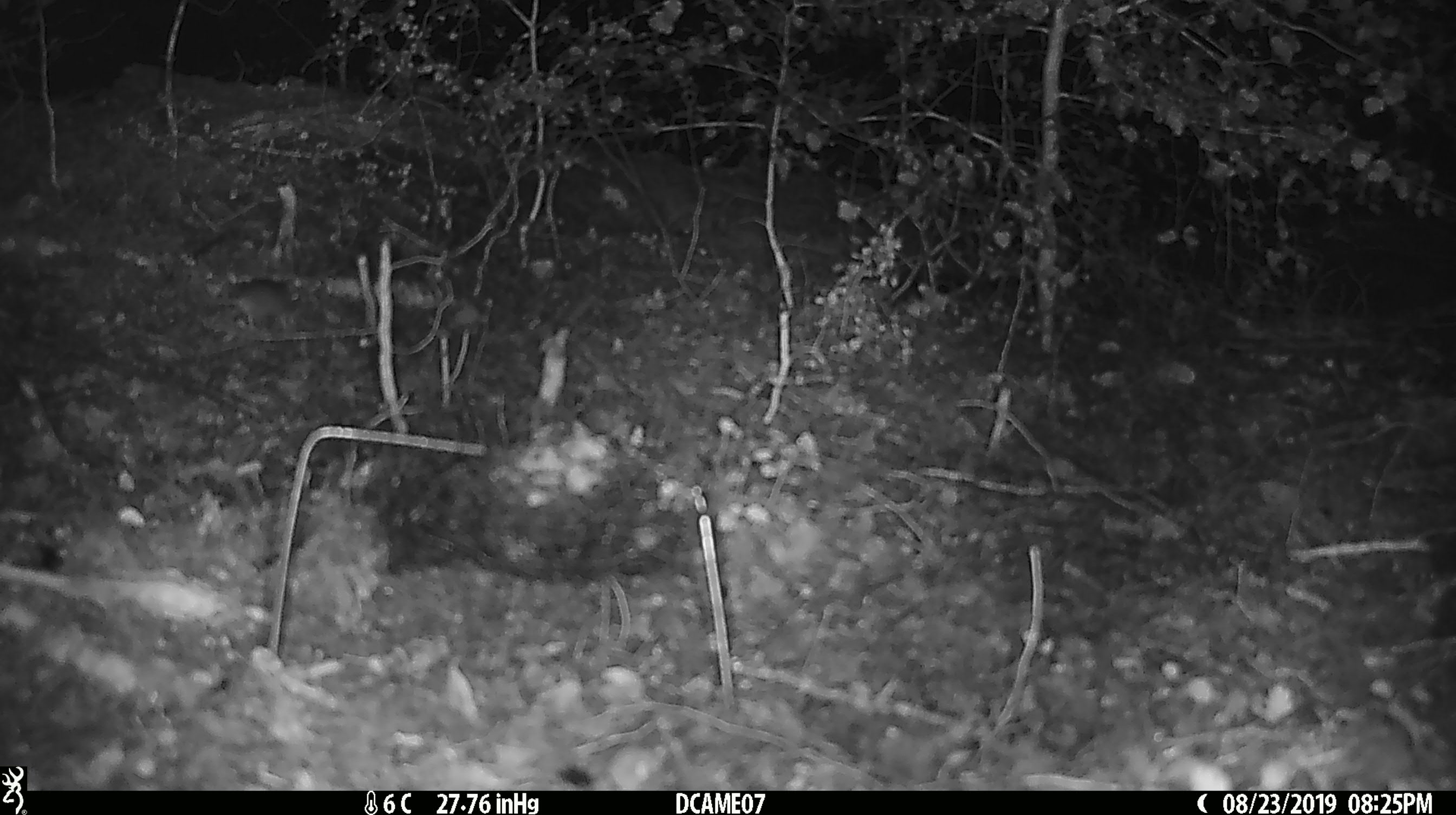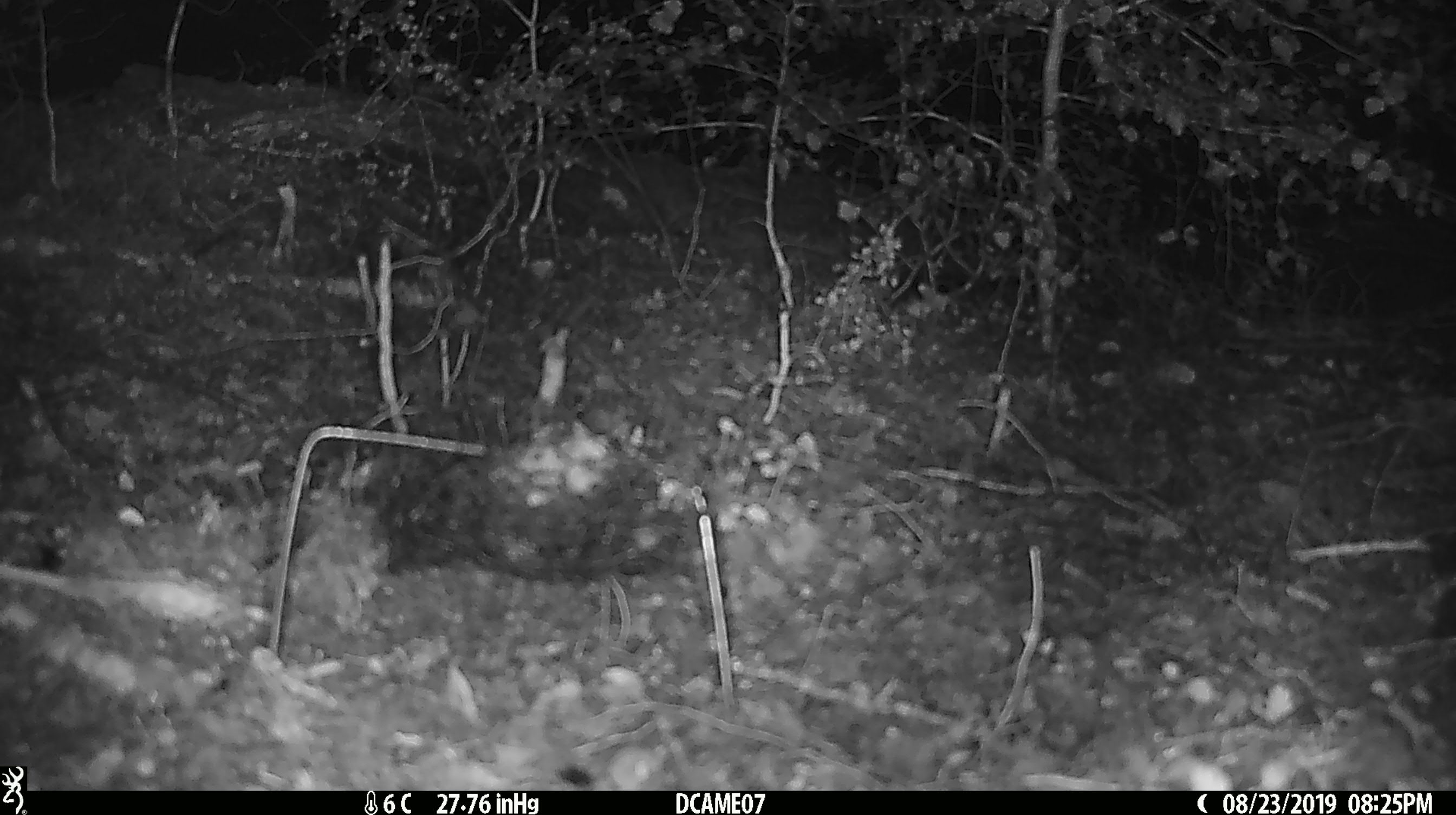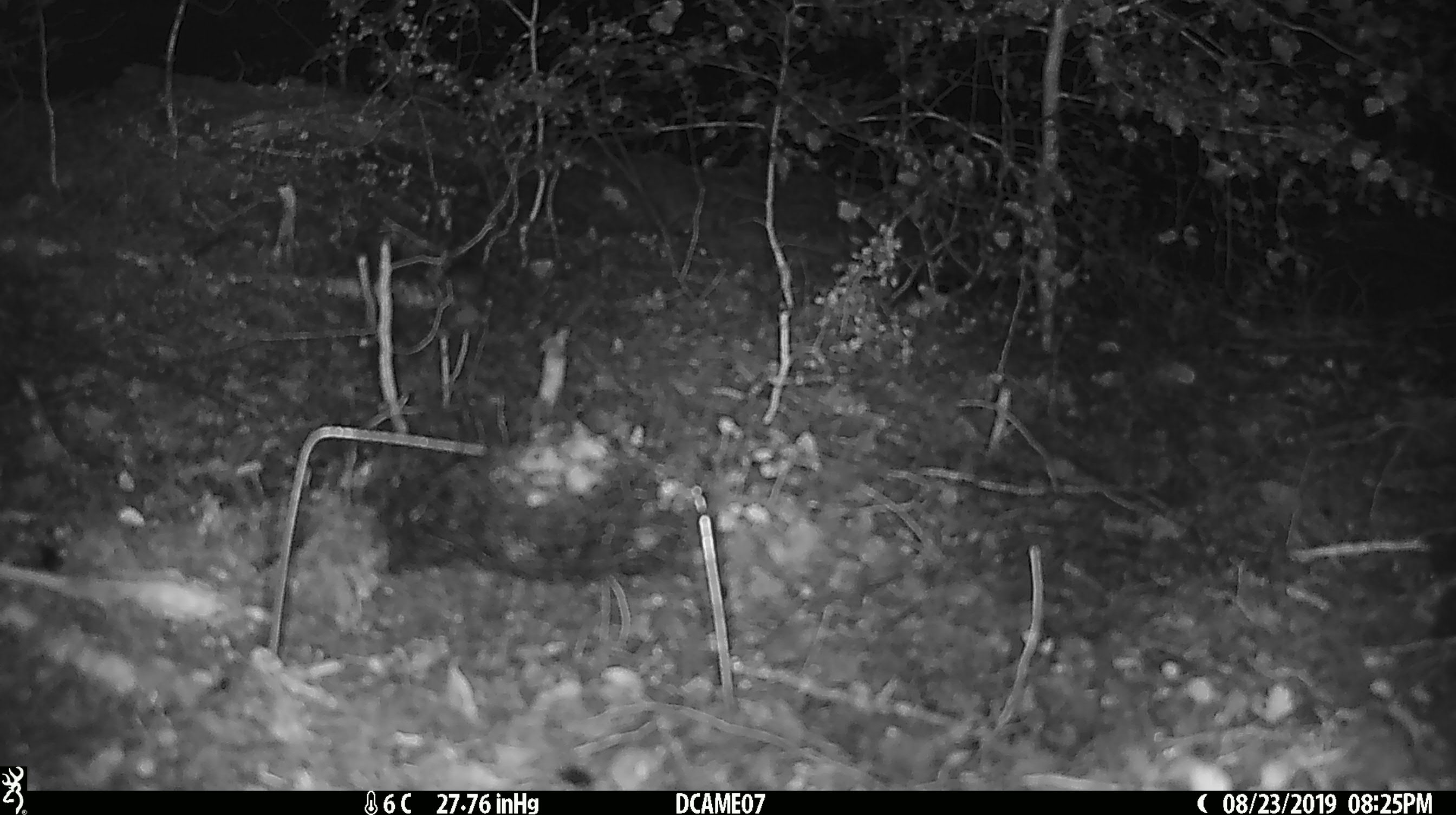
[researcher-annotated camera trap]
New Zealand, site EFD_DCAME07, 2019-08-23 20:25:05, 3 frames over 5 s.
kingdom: Animalia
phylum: Chordata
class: Mammalia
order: Rodentia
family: Muridae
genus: Mus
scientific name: Mus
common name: mouse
Mouse (Mus).